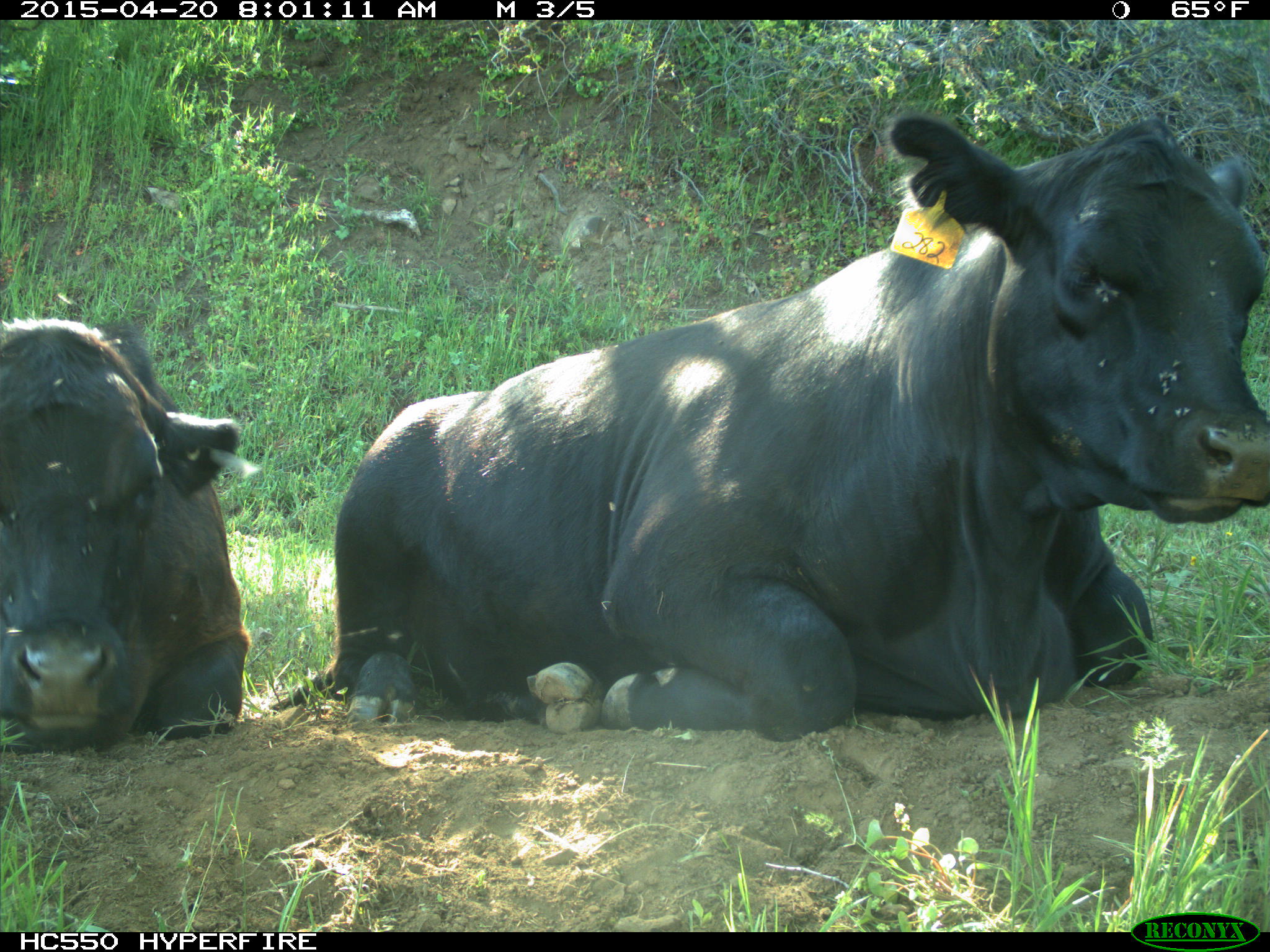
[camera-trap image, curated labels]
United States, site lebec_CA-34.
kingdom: Animalia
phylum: Chordata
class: Mammalia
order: Artiodactyla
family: Bovidae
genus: Bos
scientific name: Bos taurus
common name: domestic cow